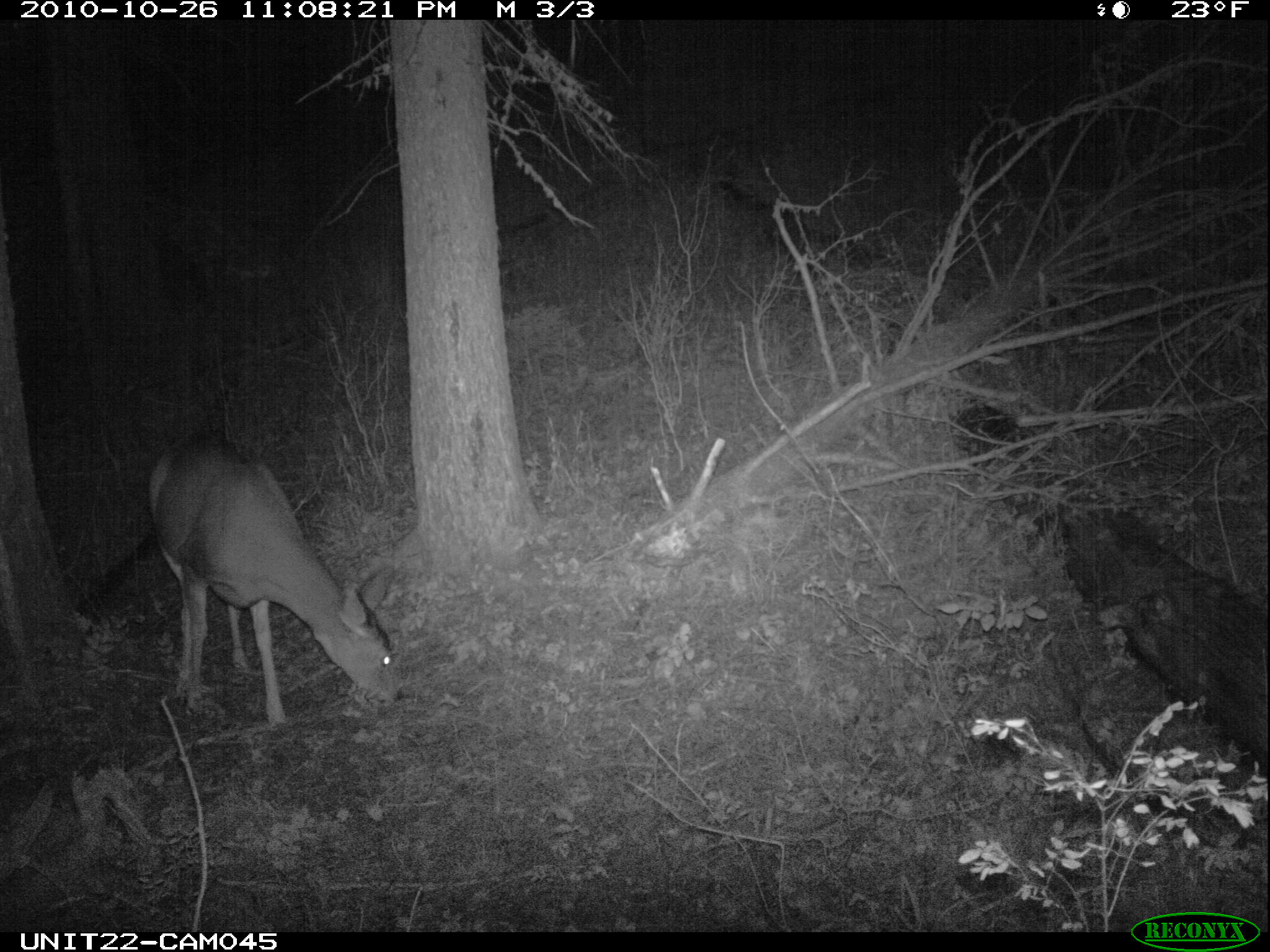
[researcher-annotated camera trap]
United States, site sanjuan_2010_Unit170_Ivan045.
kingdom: Animalia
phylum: Chordata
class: Mammalia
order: Artiodactyla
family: Cervidae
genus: Odocoileus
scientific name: Odocoileus hemionus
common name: mule deer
Odocoileus hemionus (mule deer).